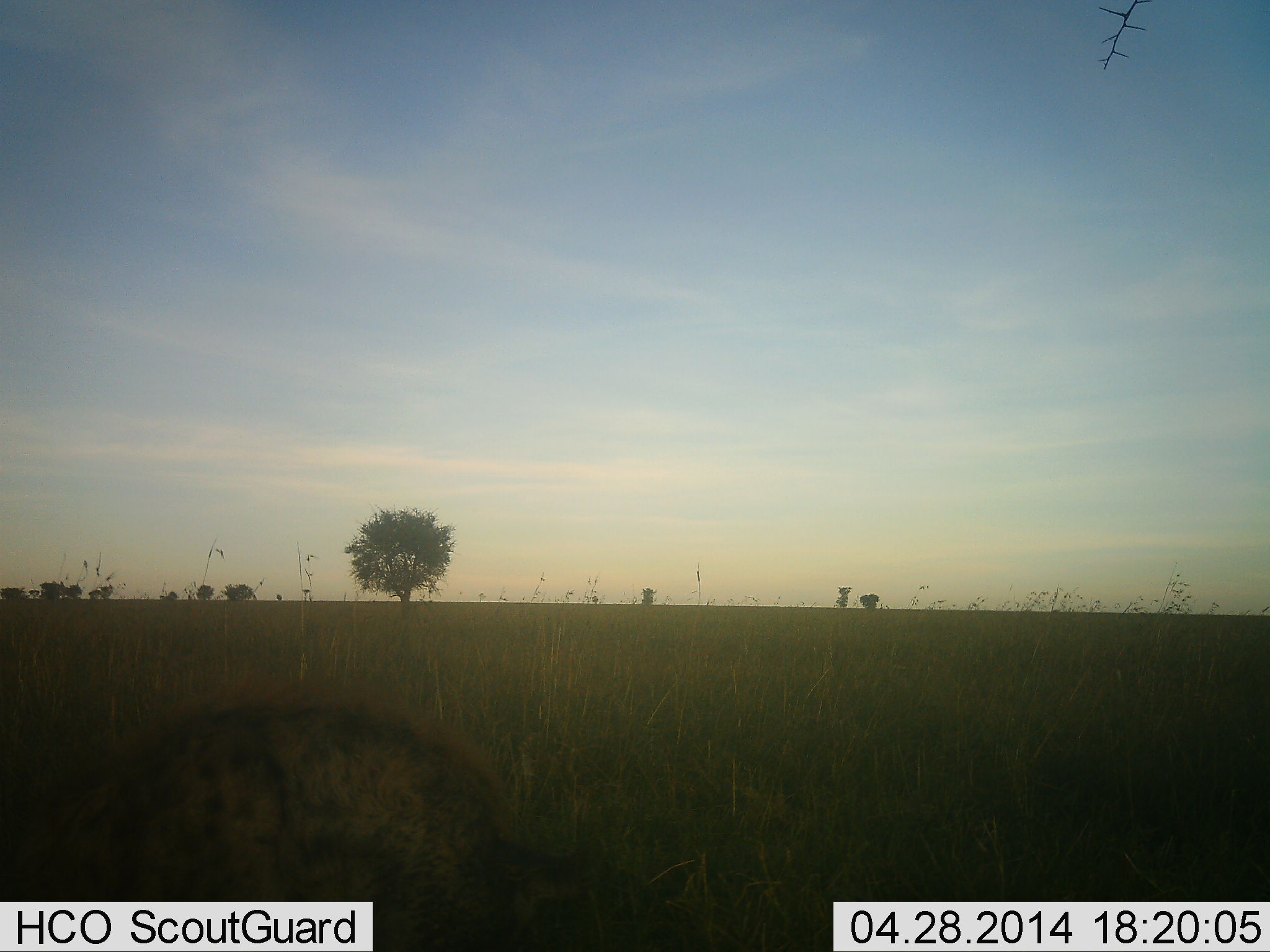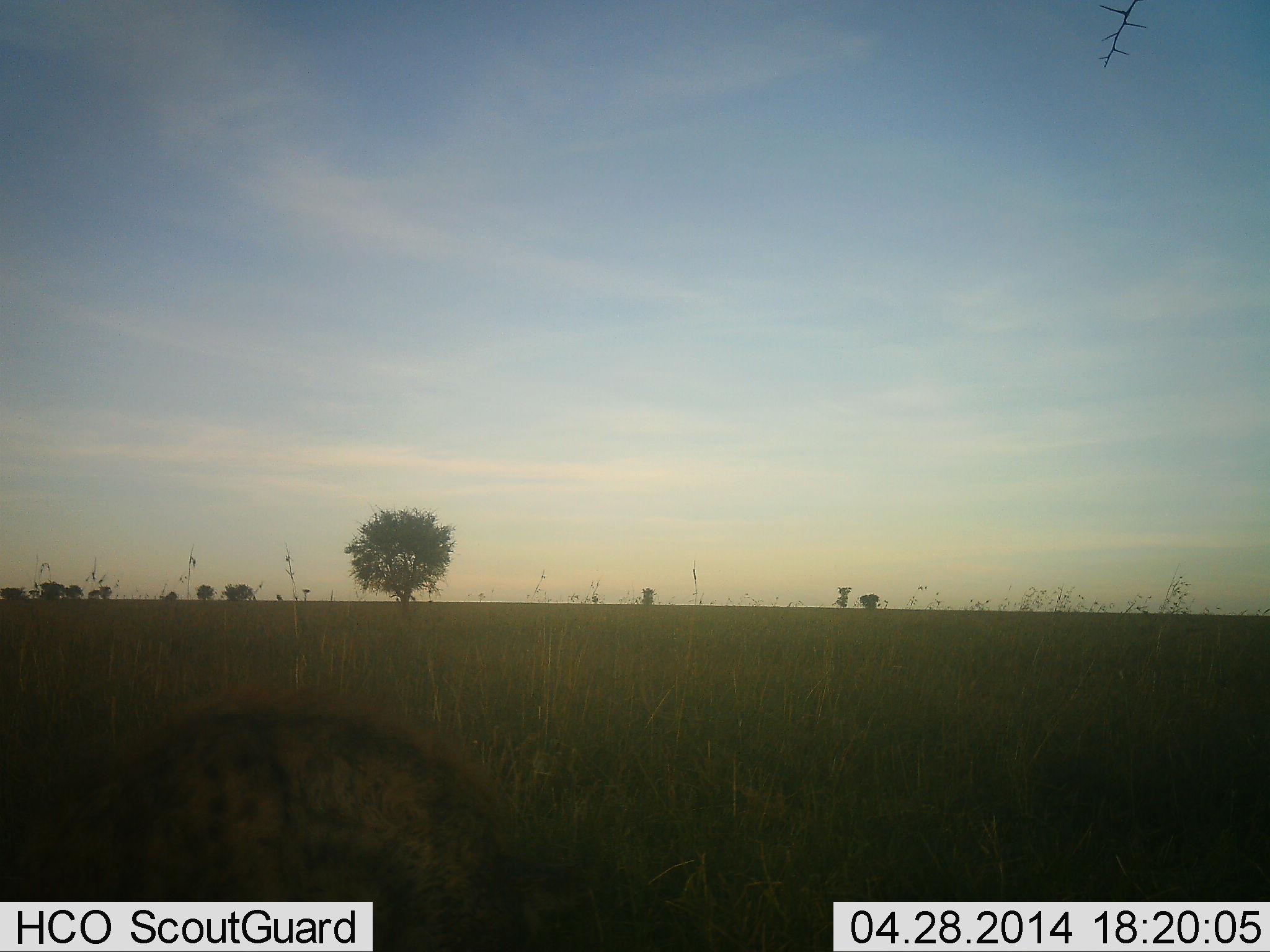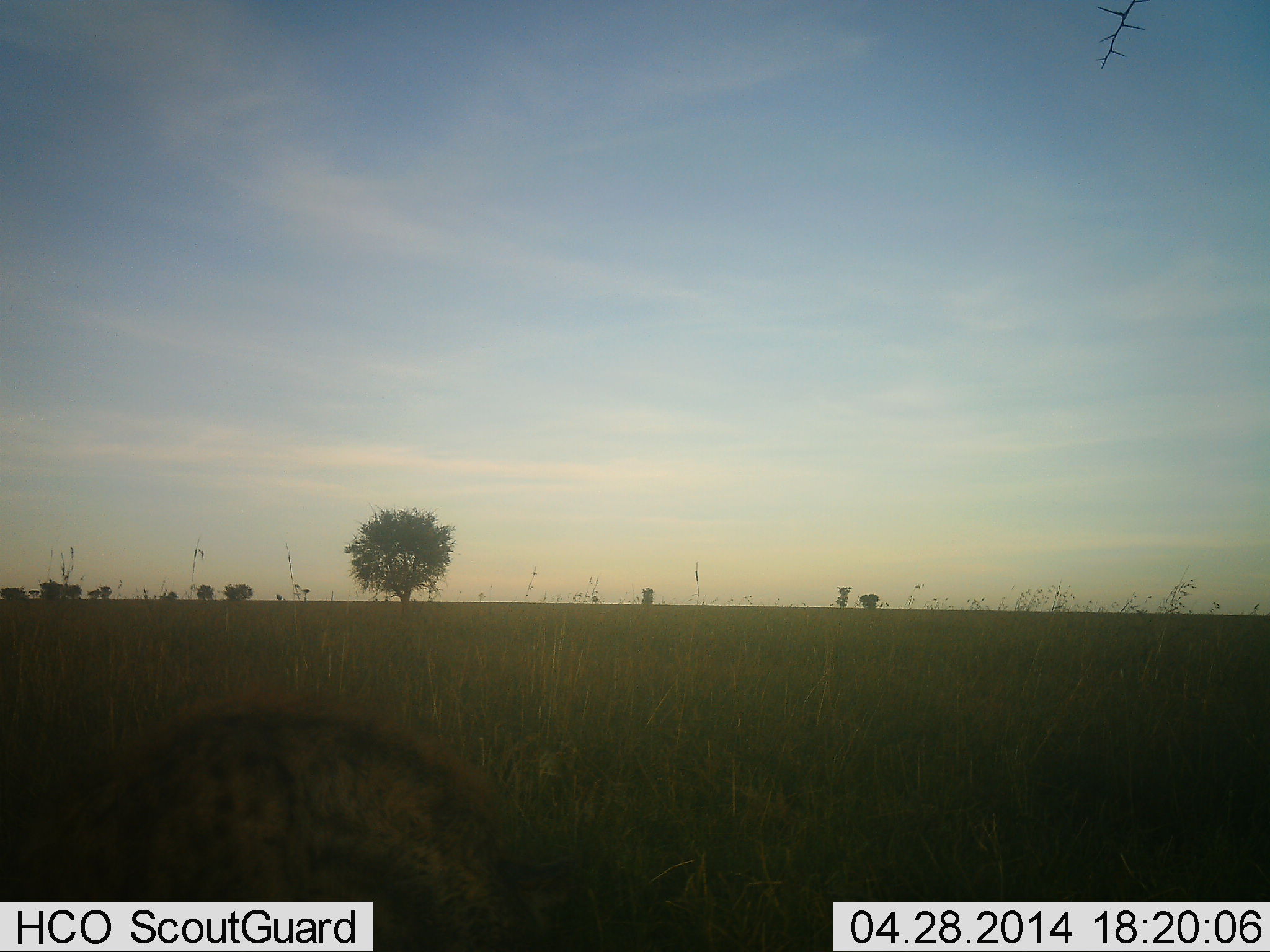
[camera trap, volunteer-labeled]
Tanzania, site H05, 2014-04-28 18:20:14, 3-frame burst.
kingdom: Animalia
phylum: Chordata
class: Mammalia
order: Carnivora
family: Hyaenidae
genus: Crocuta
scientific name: Crocuta crocuta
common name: spotted hyena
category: hyenaspotted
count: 1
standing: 40%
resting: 20%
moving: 10%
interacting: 0%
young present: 0%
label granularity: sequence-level